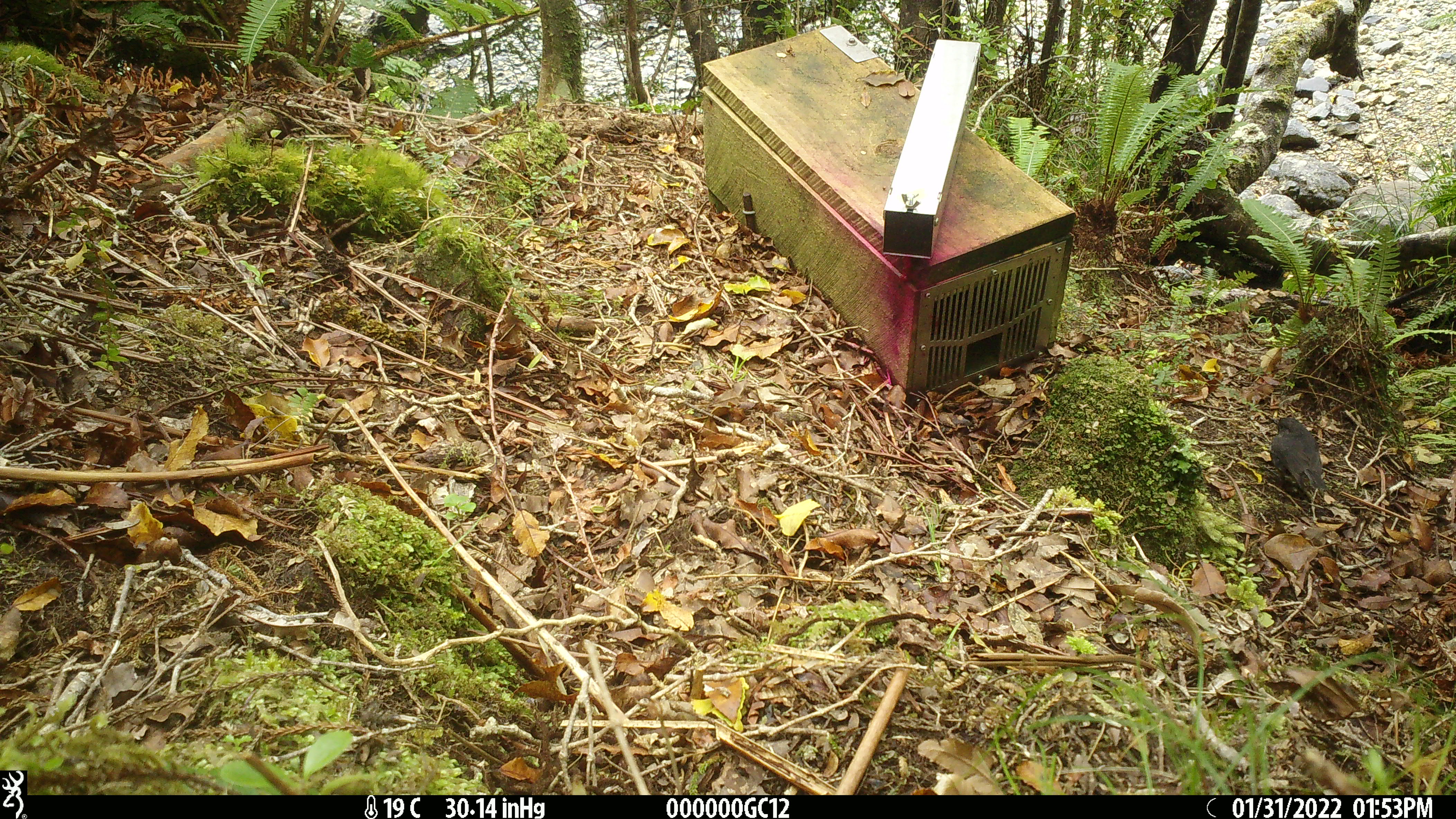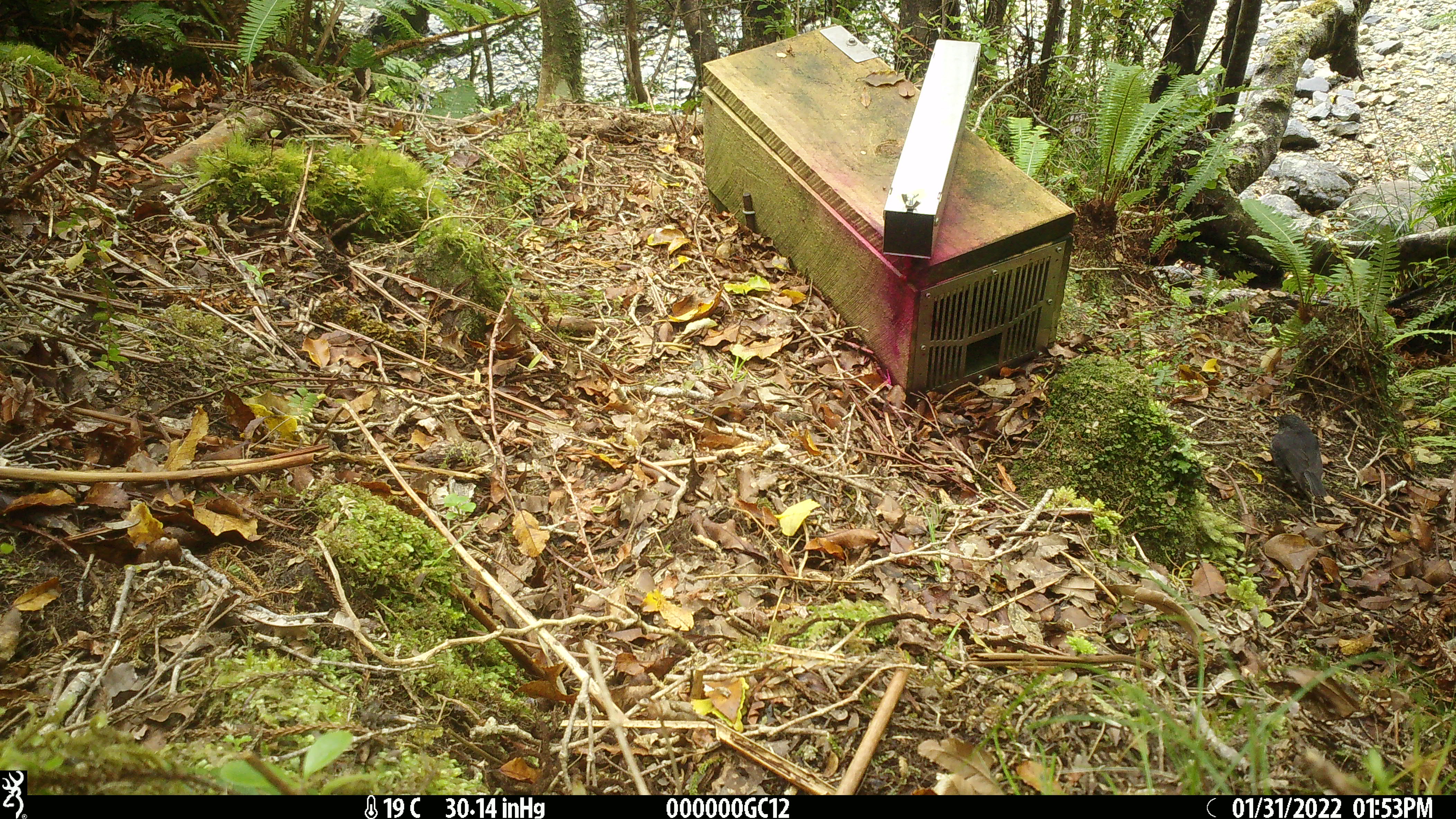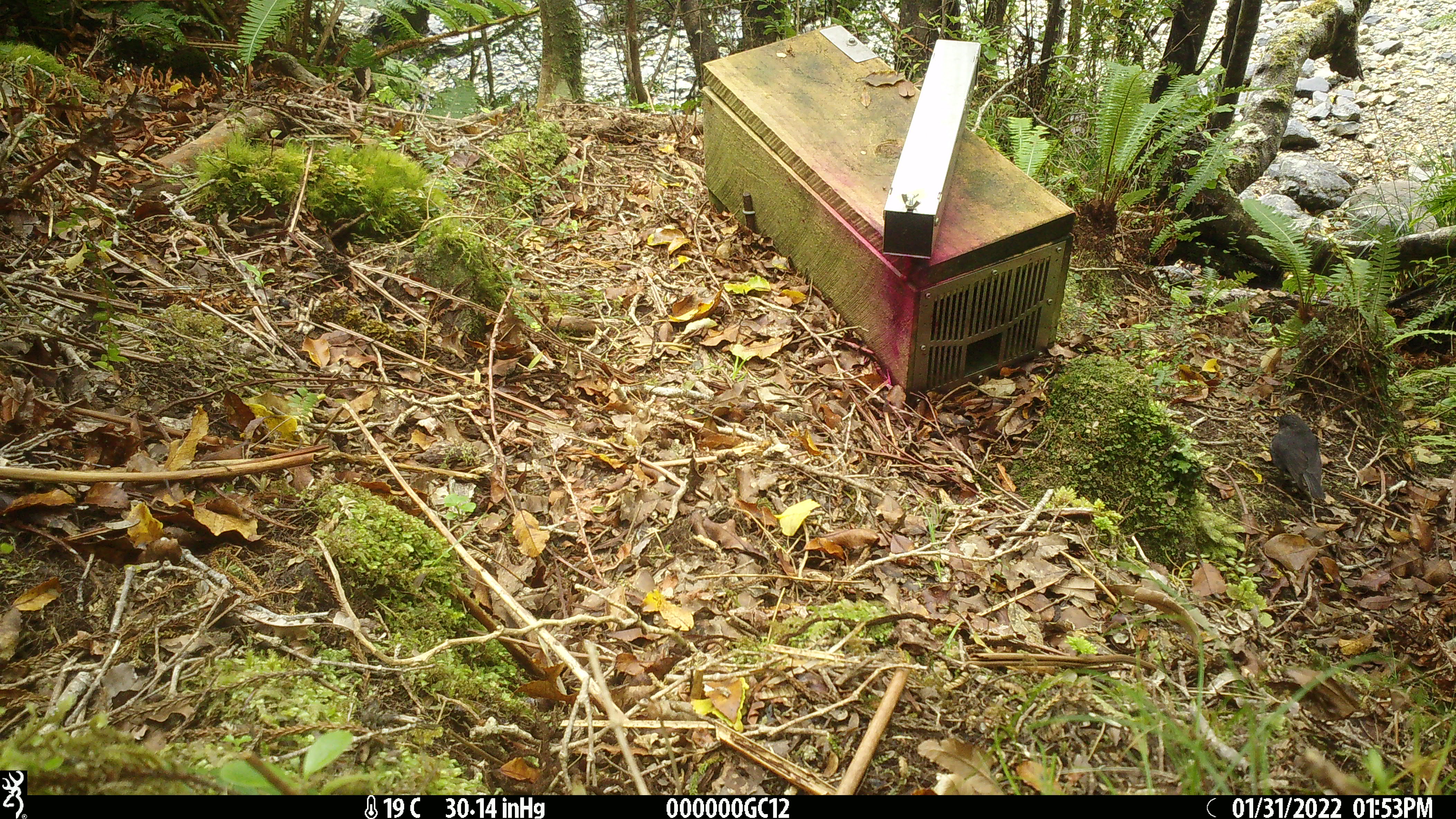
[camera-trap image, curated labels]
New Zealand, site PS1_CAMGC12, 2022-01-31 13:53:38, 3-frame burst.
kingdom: Animalia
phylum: Chordata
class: Aves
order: Passeriformes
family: Petroicidae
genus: Petroica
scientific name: Petroica australis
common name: new zealand robin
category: robin